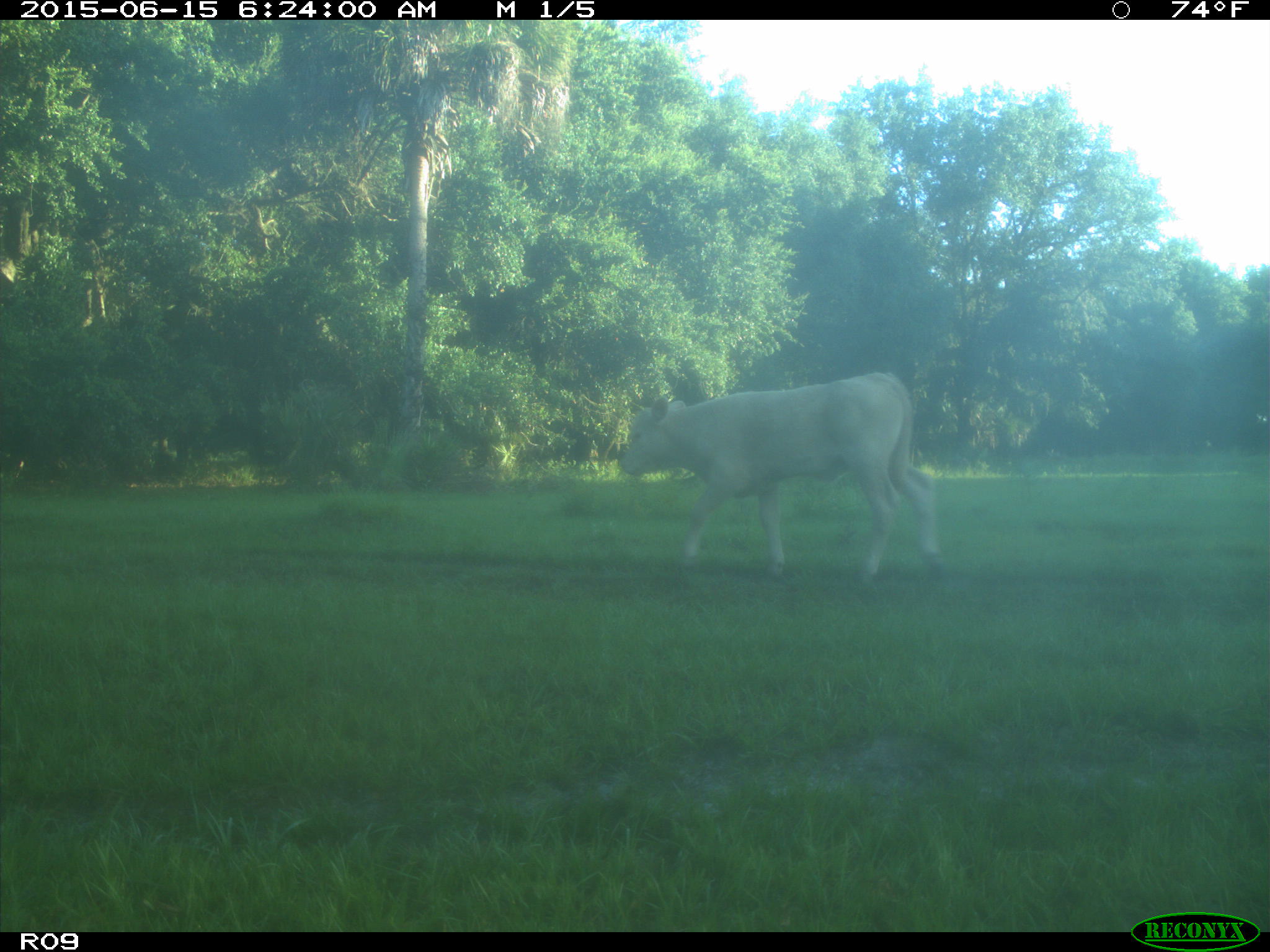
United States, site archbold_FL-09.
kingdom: Animalia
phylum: Chordata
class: Mammalia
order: Artiodactyla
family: Bovidae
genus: Bos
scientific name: Bos taurus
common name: domestic cow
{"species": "Bos taurus (domestic cow)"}